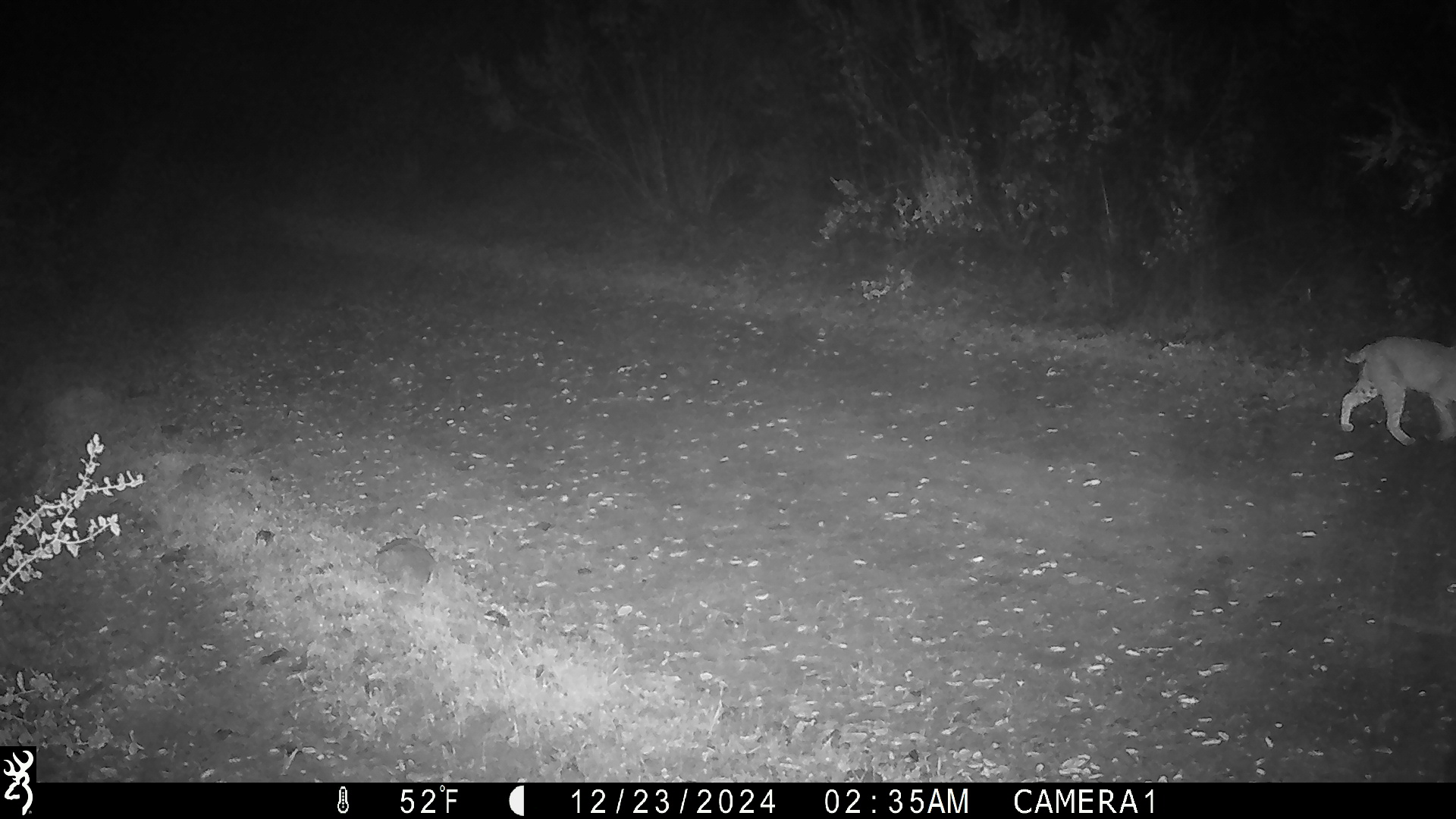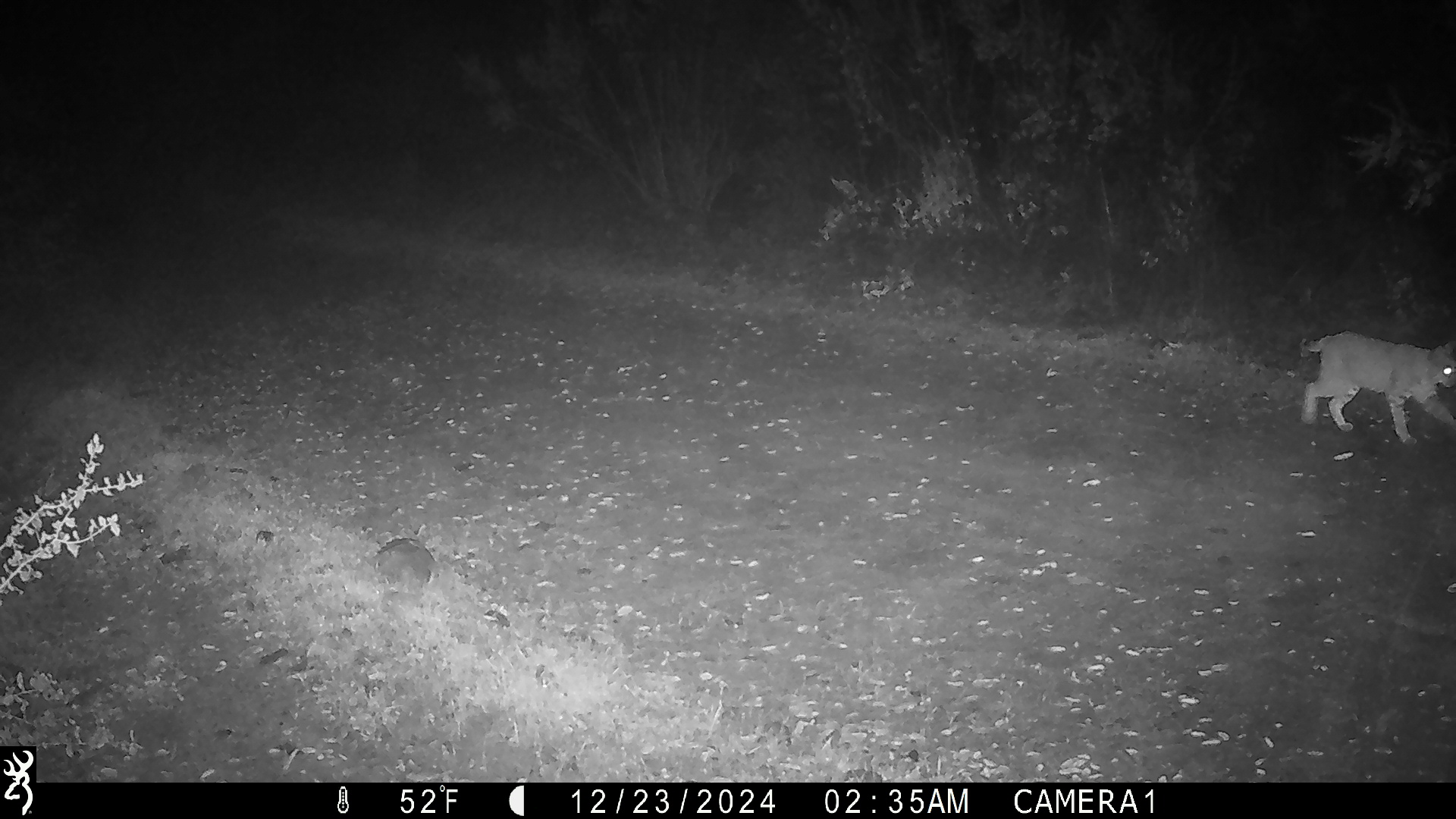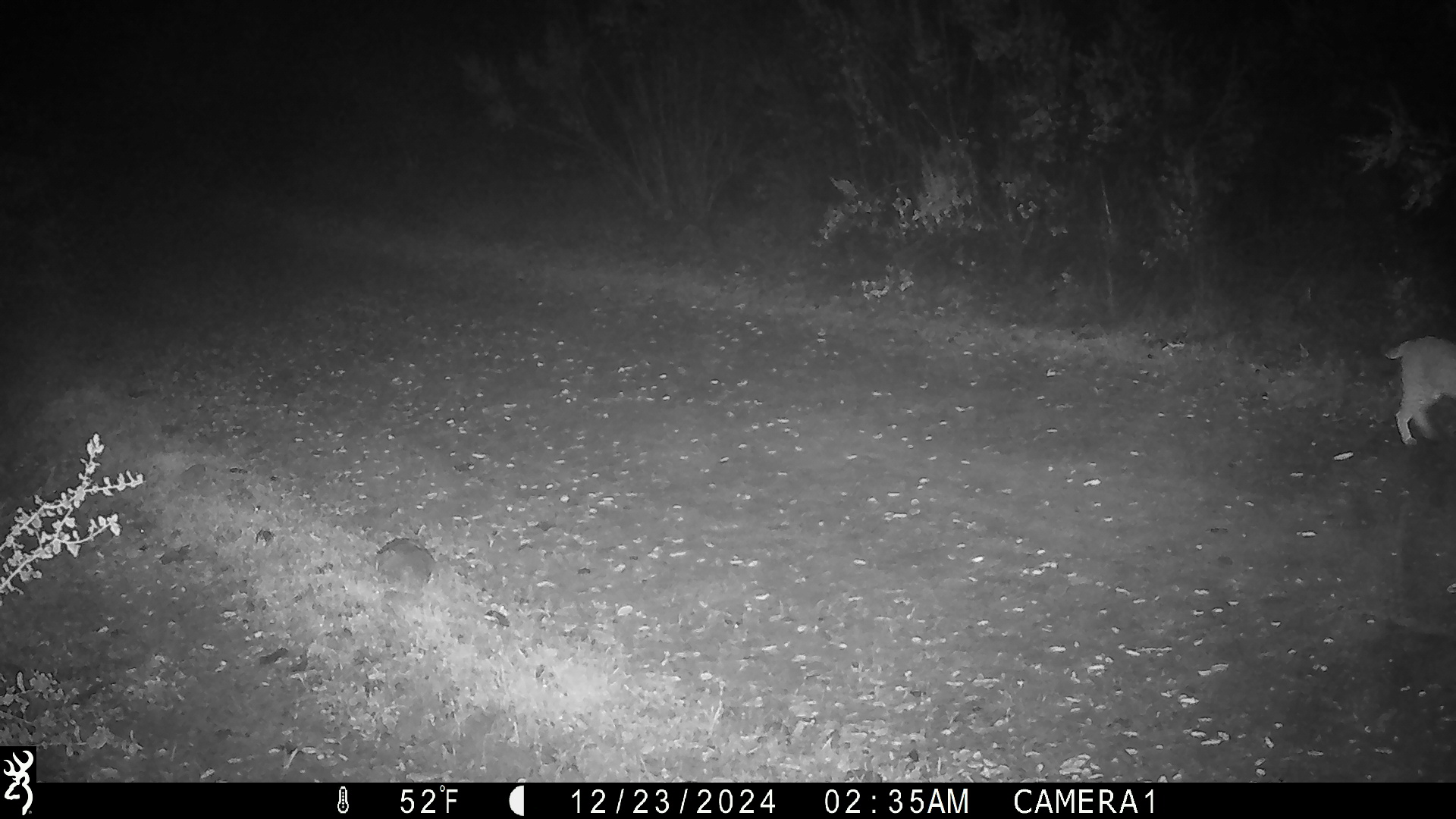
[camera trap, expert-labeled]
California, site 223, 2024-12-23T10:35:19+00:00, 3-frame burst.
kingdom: Animalia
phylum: Chordata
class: Mammalia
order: Carnivora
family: Felidae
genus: Lynx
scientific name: Lynx rufus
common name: bobcat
Bobcat (Lynx rufus).